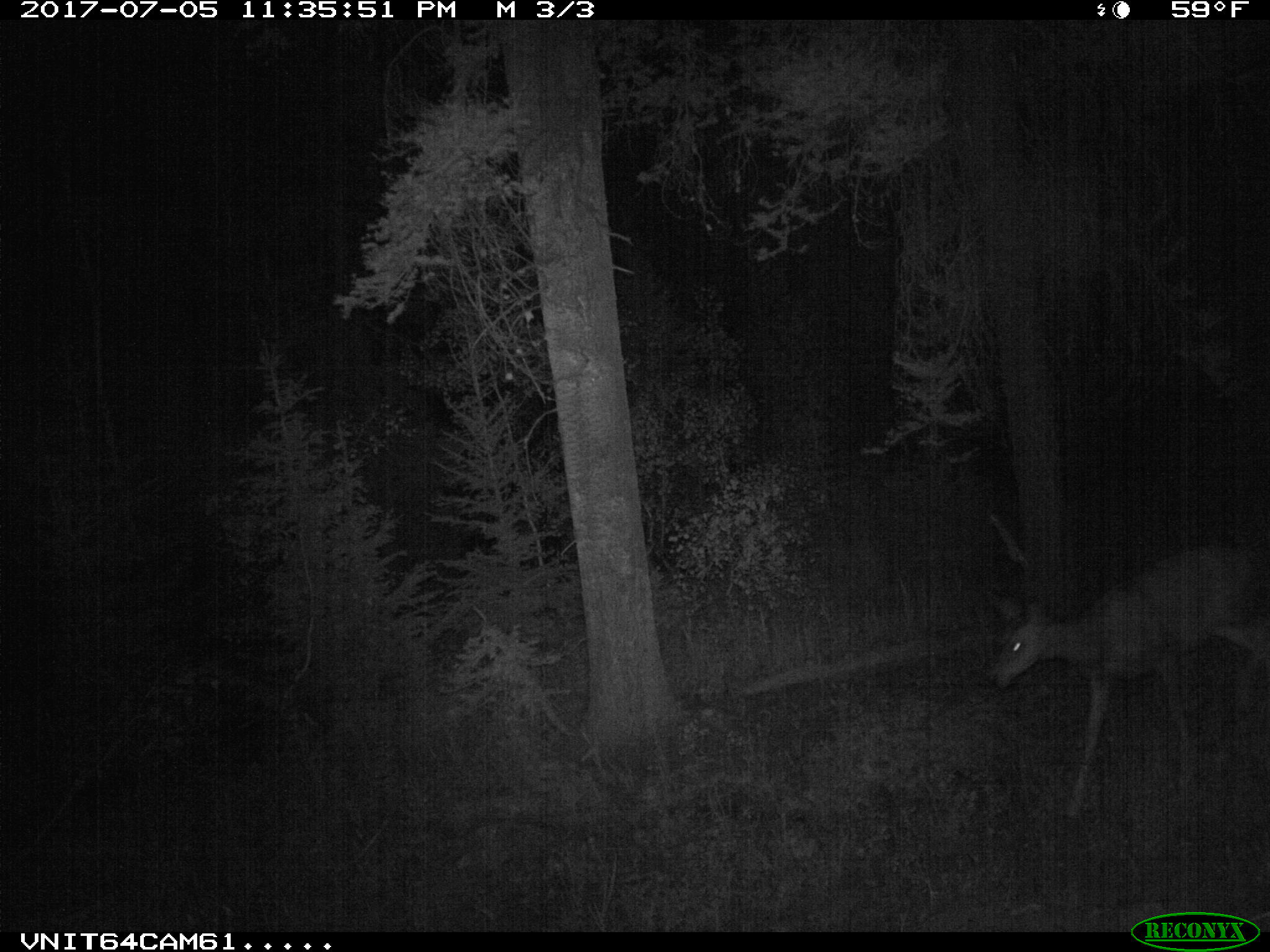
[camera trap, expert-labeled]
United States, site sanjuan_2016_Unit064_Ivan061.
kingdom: Animalia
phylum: Chordata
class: Mammalia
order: Artiodactyla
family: Cervidae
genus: Odocoileus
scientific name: Odocoileus hemionus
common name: mule deer